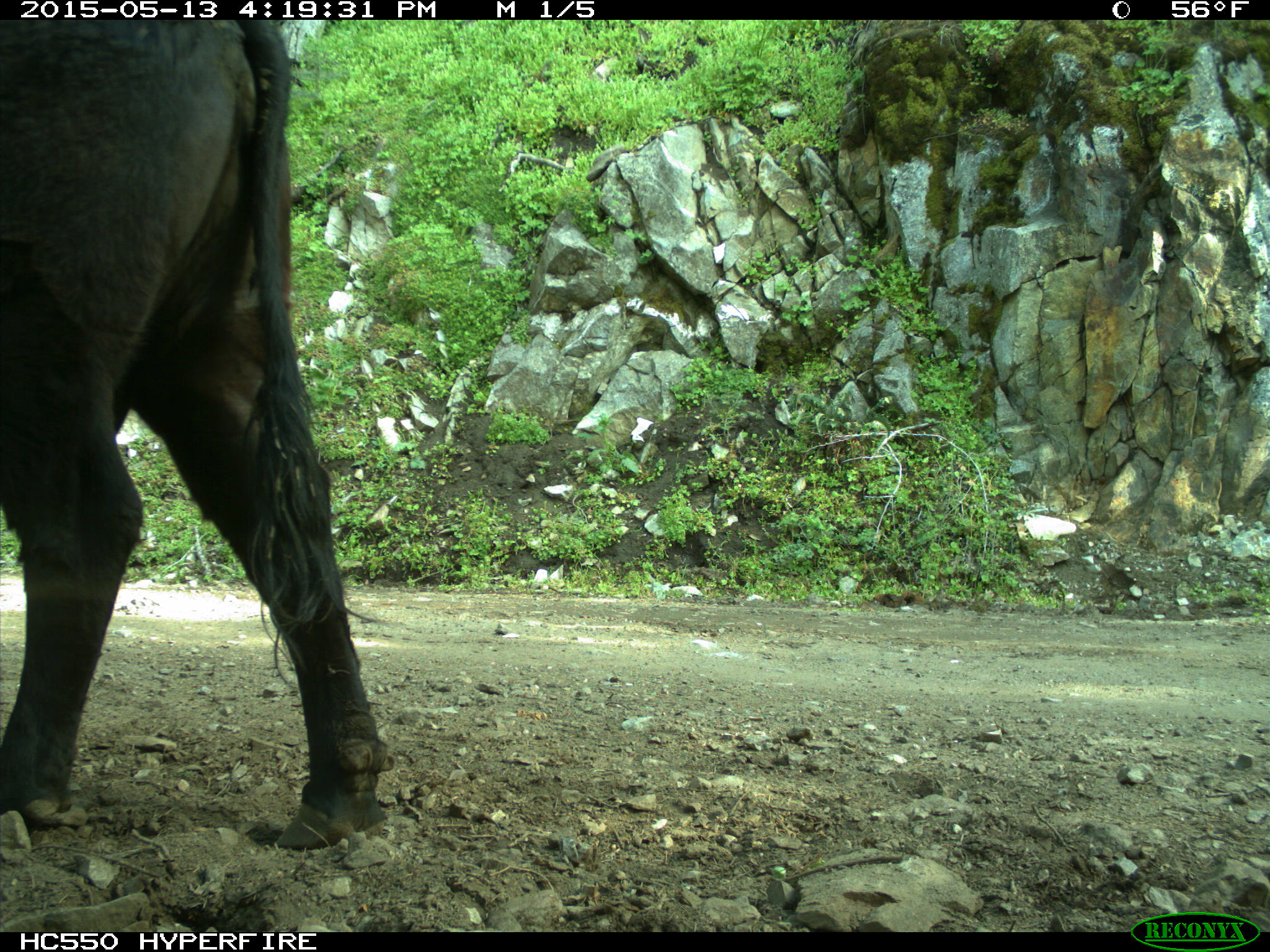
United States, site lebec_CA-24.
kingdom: Animalia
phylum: Chordata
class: Mammalia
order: Artiodactyla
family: Bovidae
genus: Bos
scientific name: Bos taurus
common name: domestic cow